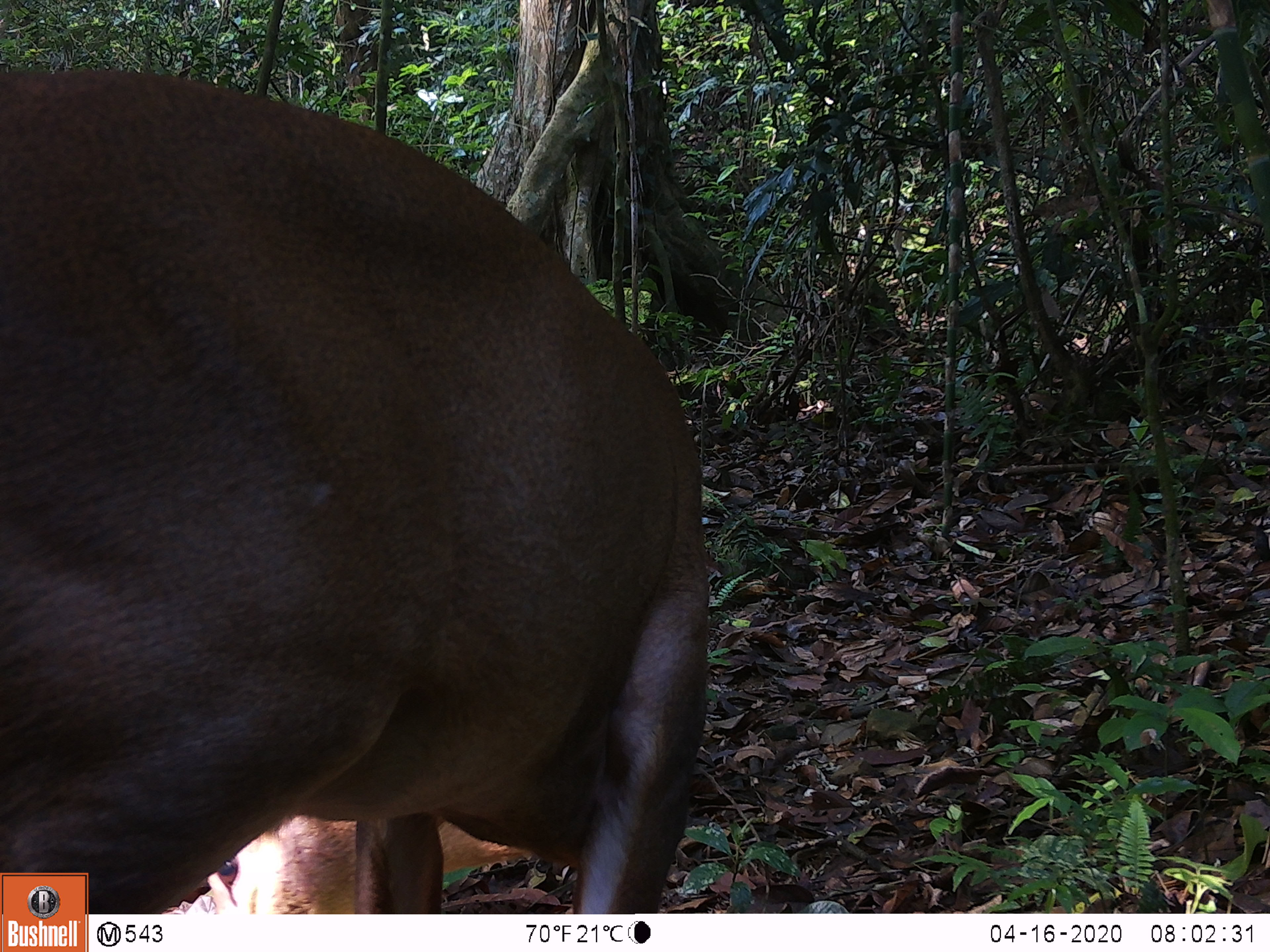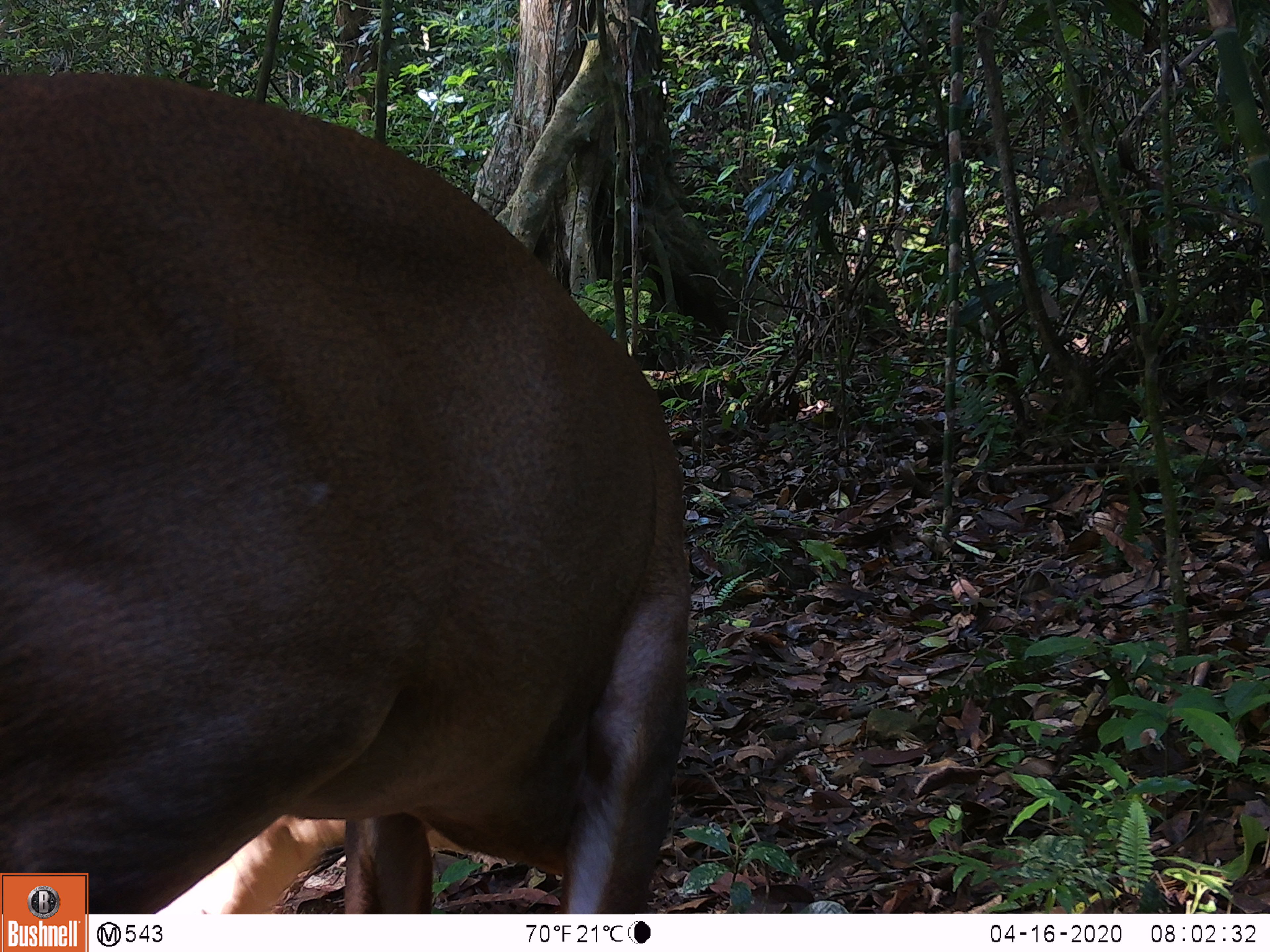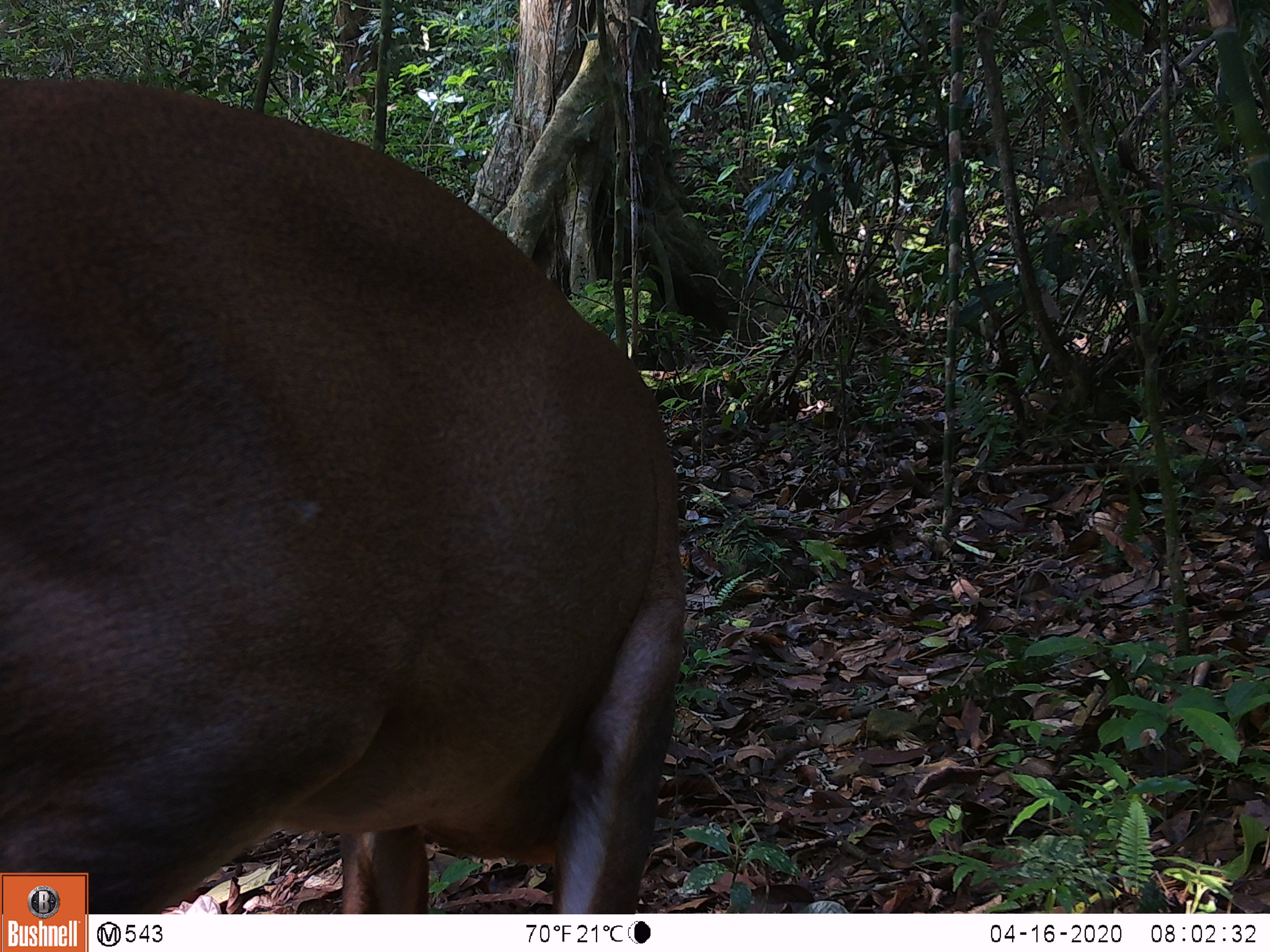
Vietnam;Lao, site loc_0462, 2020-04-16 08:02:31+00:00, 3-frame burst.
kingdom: Animalia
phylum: Chordata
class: Mammalia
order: Artiodactyla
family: Cervidae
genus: Muntiacus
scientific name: Muntiacus vuquangensis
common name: large-antlered muntjac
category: large antlered muntjac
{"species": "large antlered muntjac (large-antlered muntjac) (Muntiacus vuquangensis)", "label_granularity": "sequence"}